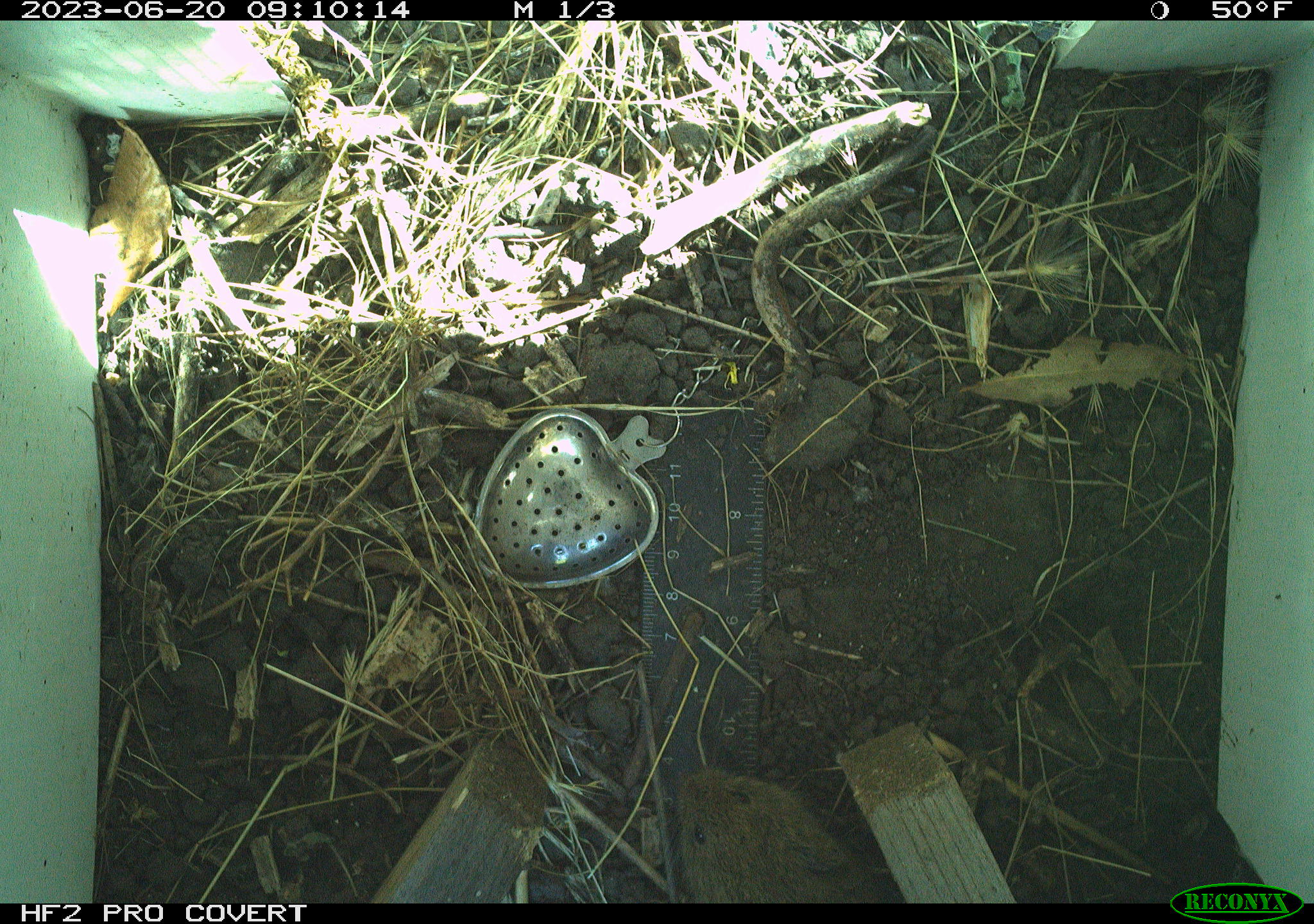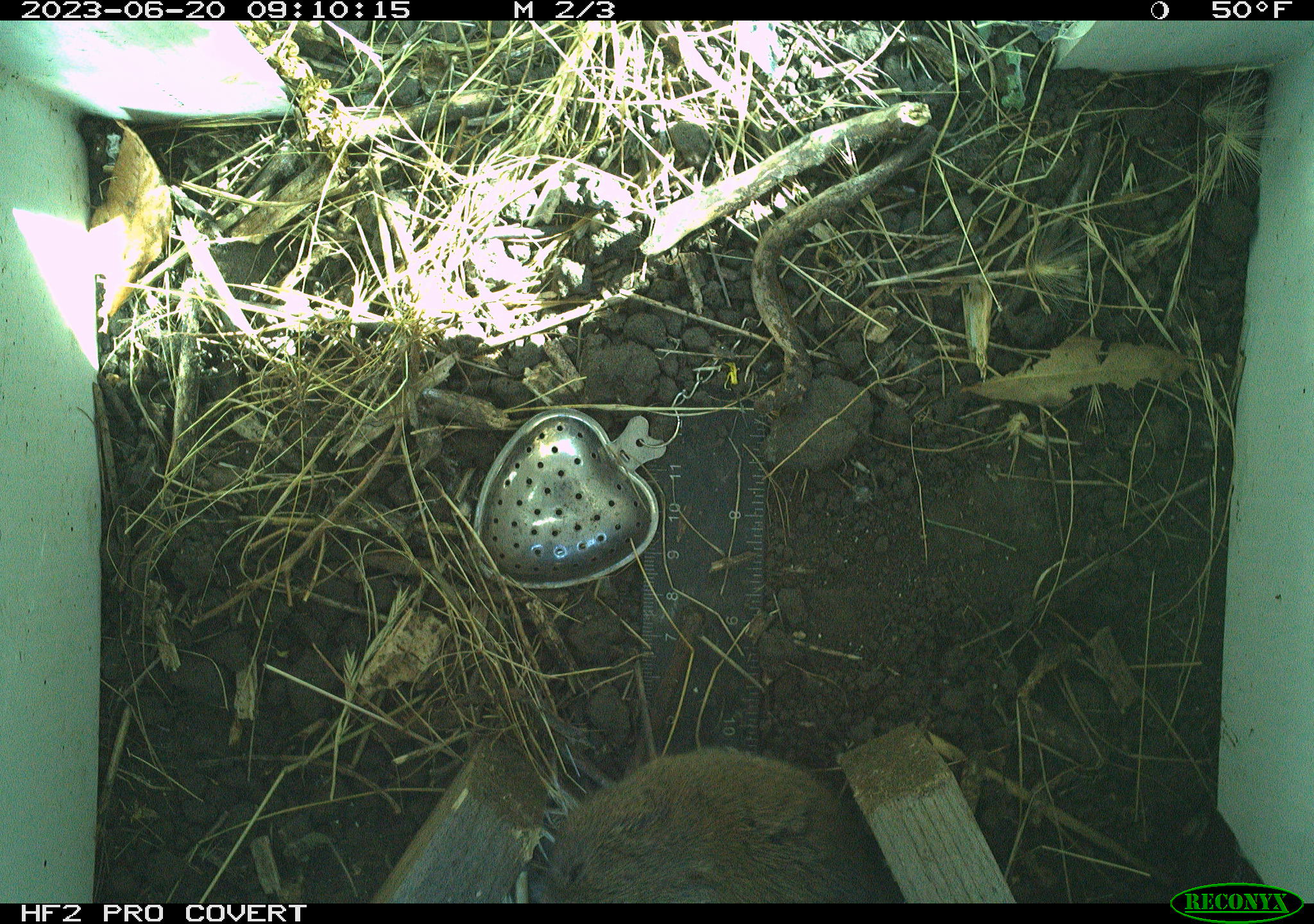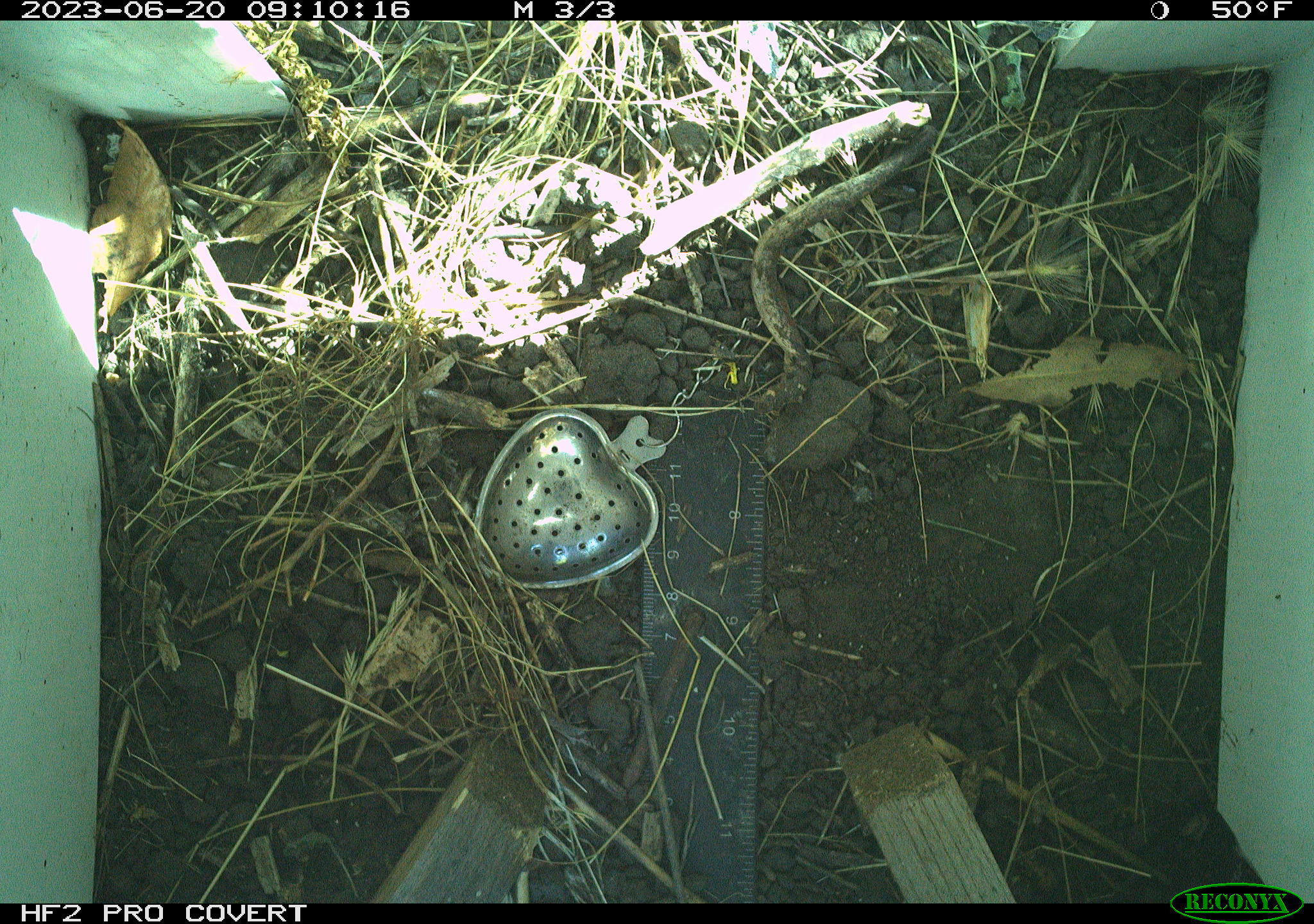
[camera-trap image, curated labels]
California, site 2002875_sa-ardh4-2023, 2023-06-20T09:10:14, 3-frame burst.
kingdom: Animalia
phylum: Chordata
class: Mammalia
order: Rodentia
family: Cricetidae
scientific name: Arvicolinae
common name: voles, lemmings, and muskrats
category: arvicolinae subfamily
Arvicolinae subfamily (voles, lemmings, and muskrats) (Arvicolinae).